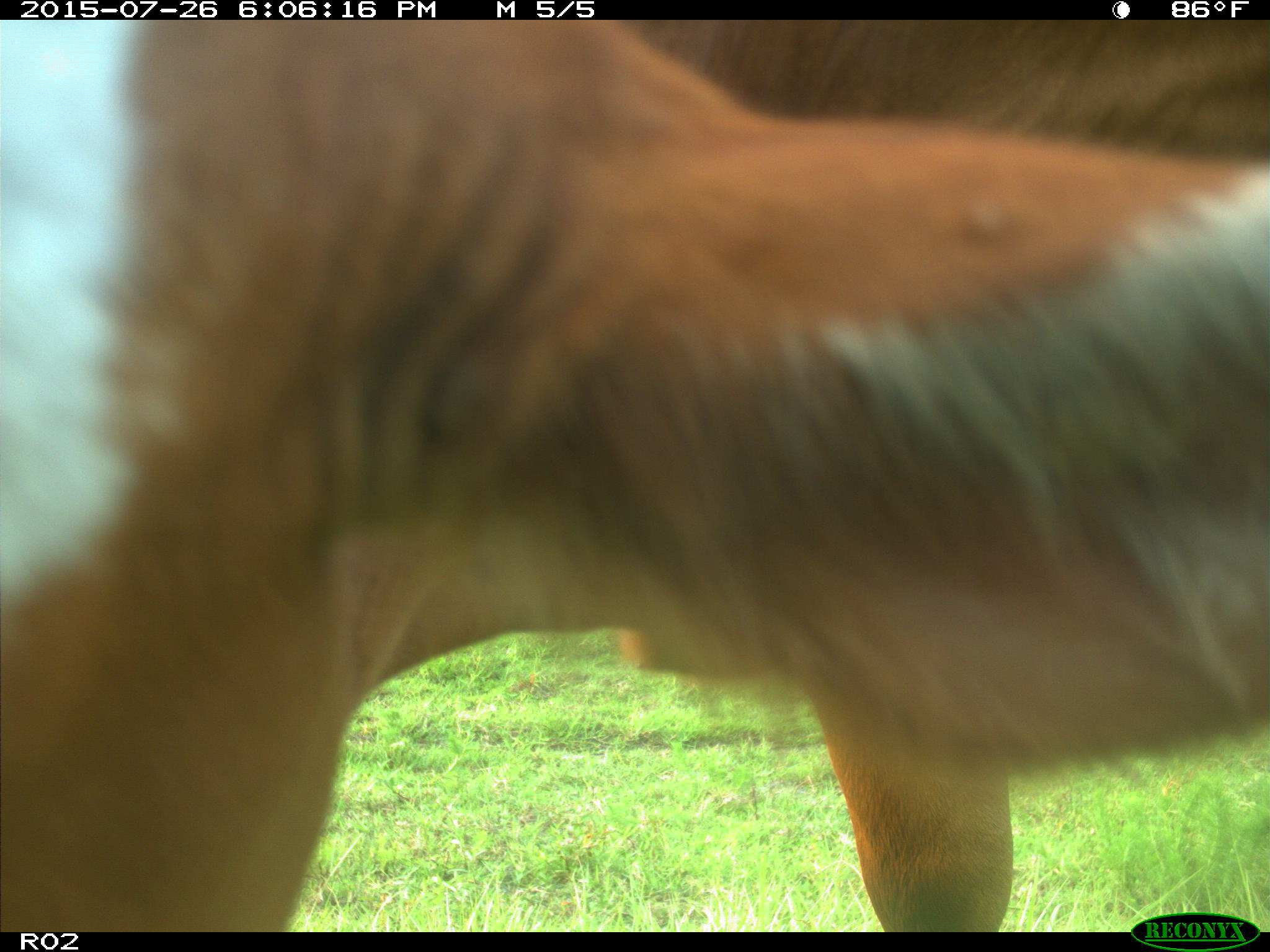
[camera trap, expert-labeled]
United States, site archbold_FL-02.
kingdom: Animalia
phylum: Chordata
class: Mammalia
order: Artiodactyla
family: Bovidae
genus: Bos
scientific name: Bos taurus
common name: domestic cow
Bos taurus (domestic cow).